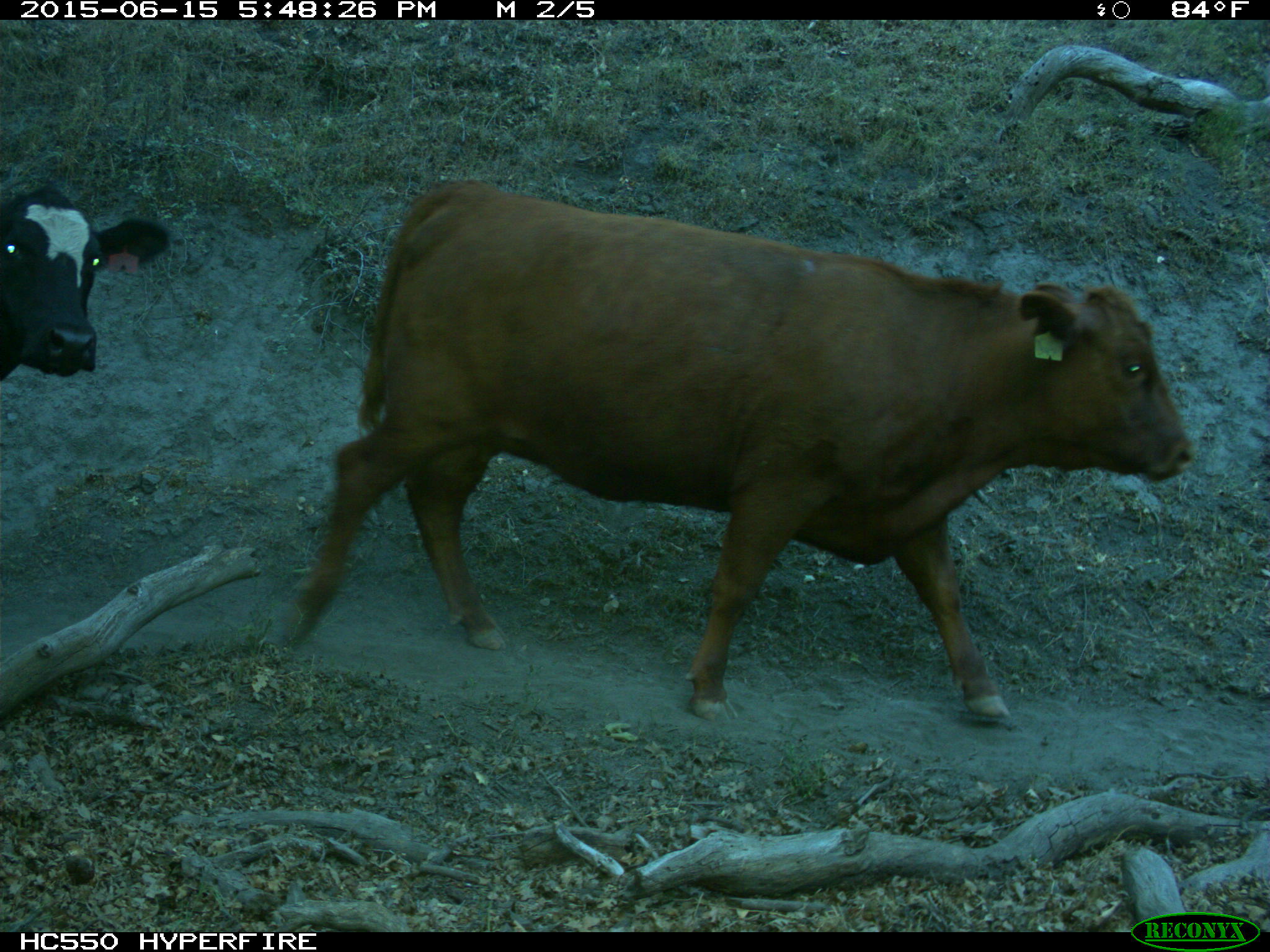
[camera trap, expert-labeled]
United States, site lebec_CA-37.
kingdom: Animalia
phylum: Chordata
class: Mammalia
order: Artiodactyla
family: Bovidae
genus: Bos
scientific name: Bos taurus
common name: domestic cow